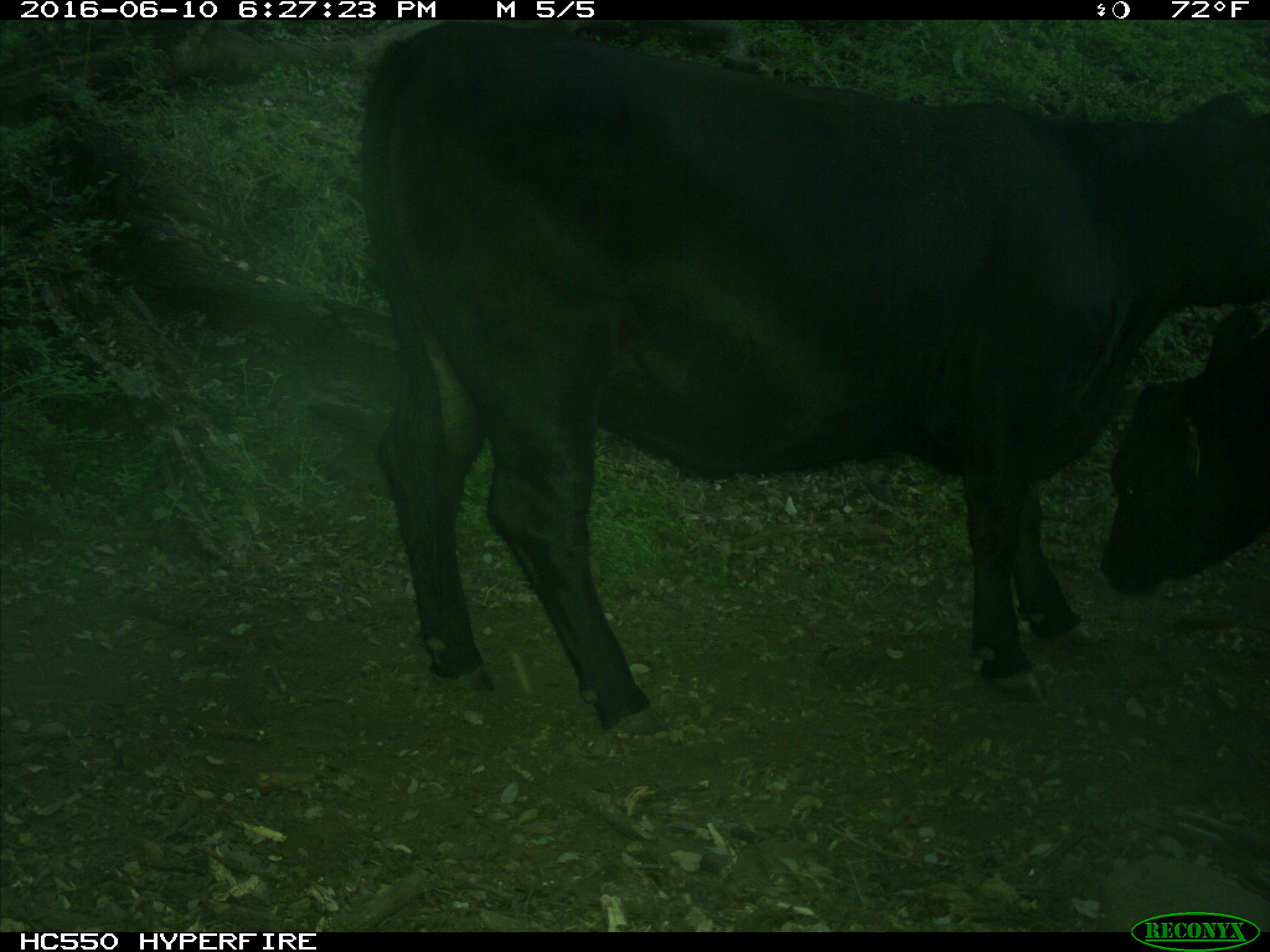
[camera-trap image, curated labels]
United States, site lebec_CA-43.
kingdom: Animalia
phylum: Chordata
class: Mammalia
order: Artiodactyla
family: Bovidae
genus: Bos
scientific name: Bos taurus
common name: domestic cow